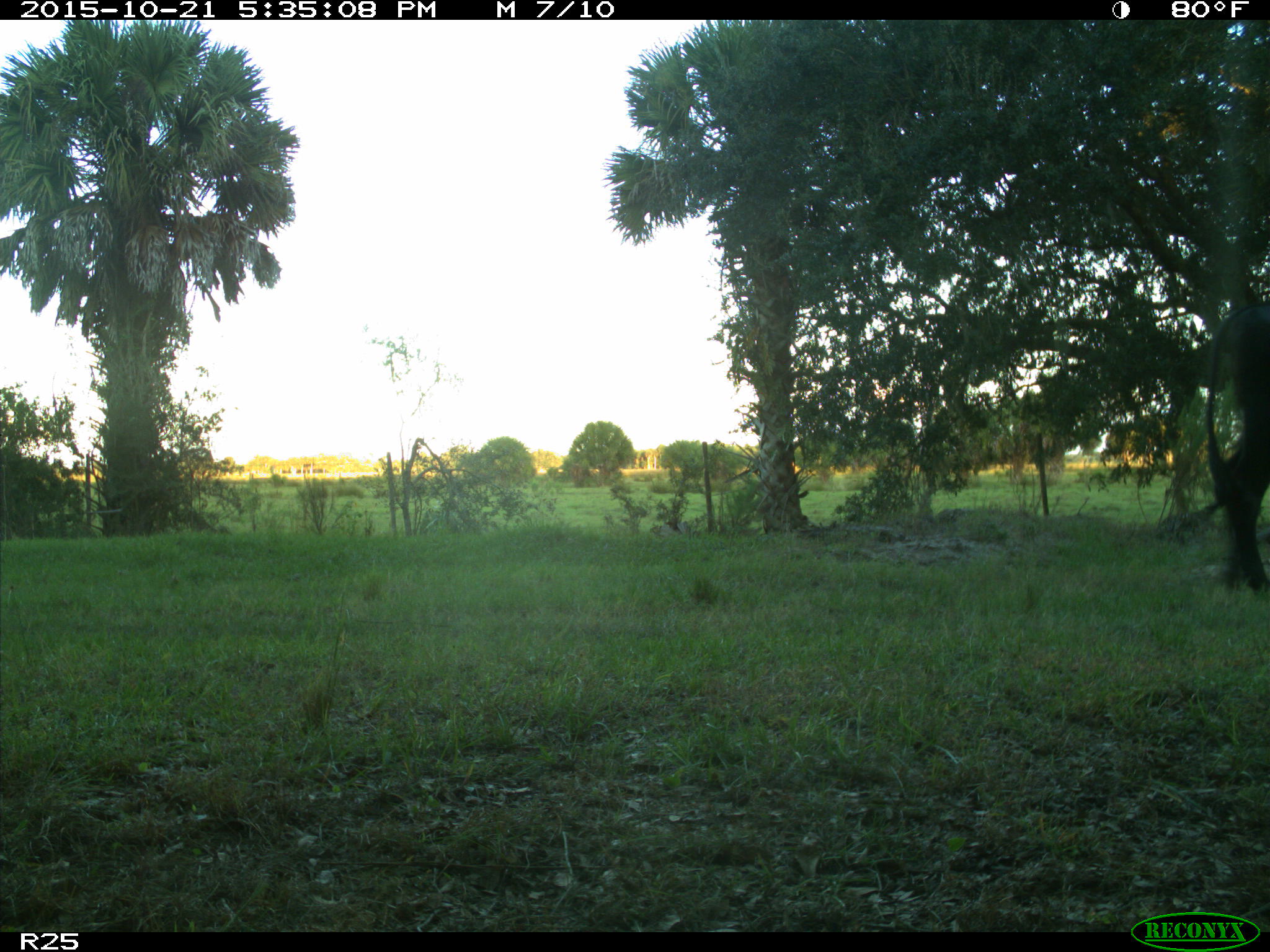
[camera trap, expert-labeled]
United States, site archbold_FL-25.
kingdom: Animalia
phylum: Chordata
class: Mammalia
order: Artiodactyla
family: Bovidae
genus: Bos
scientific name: Bos taurus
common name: domestic cow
Bos taurus (domestic cow).